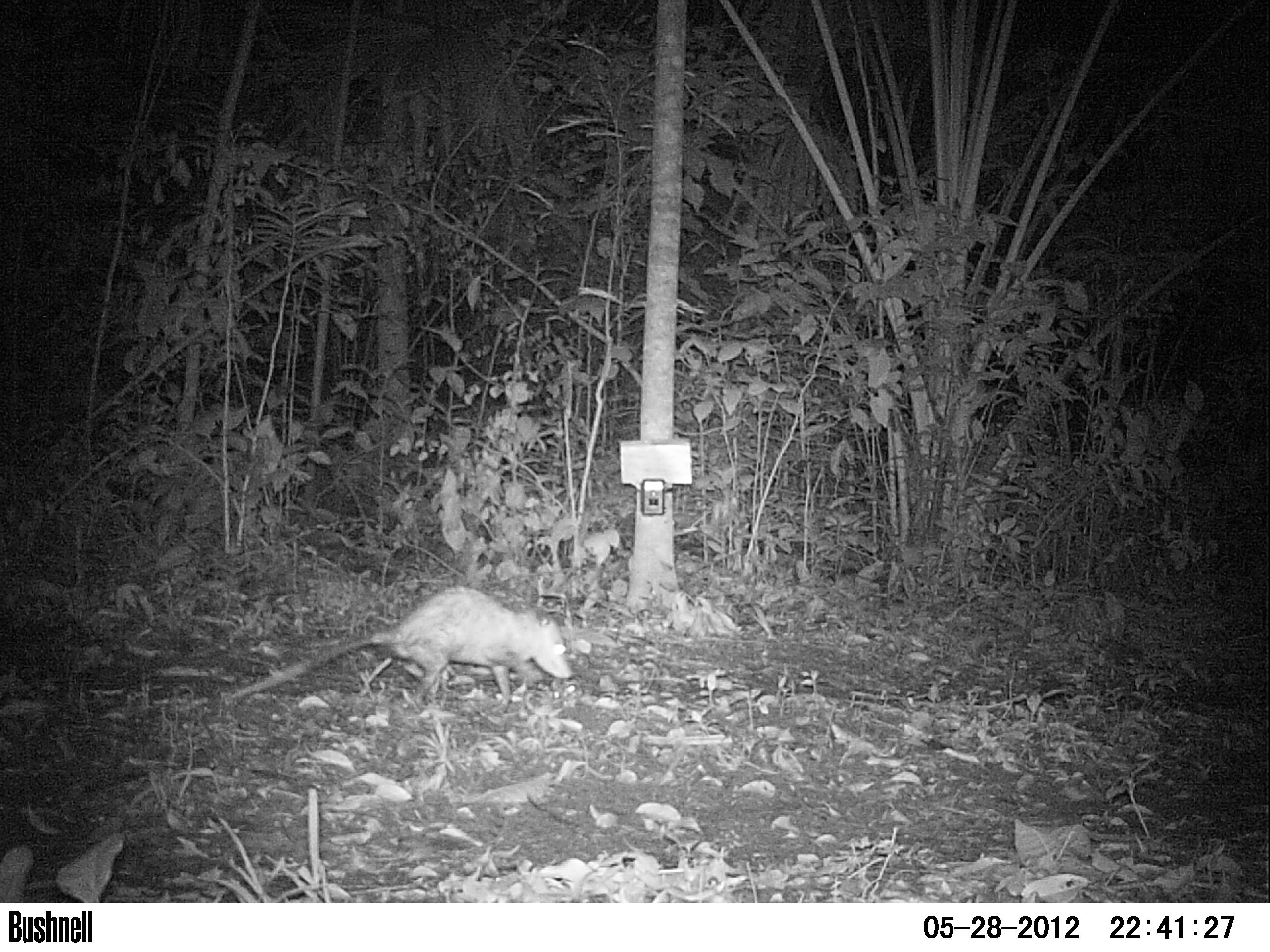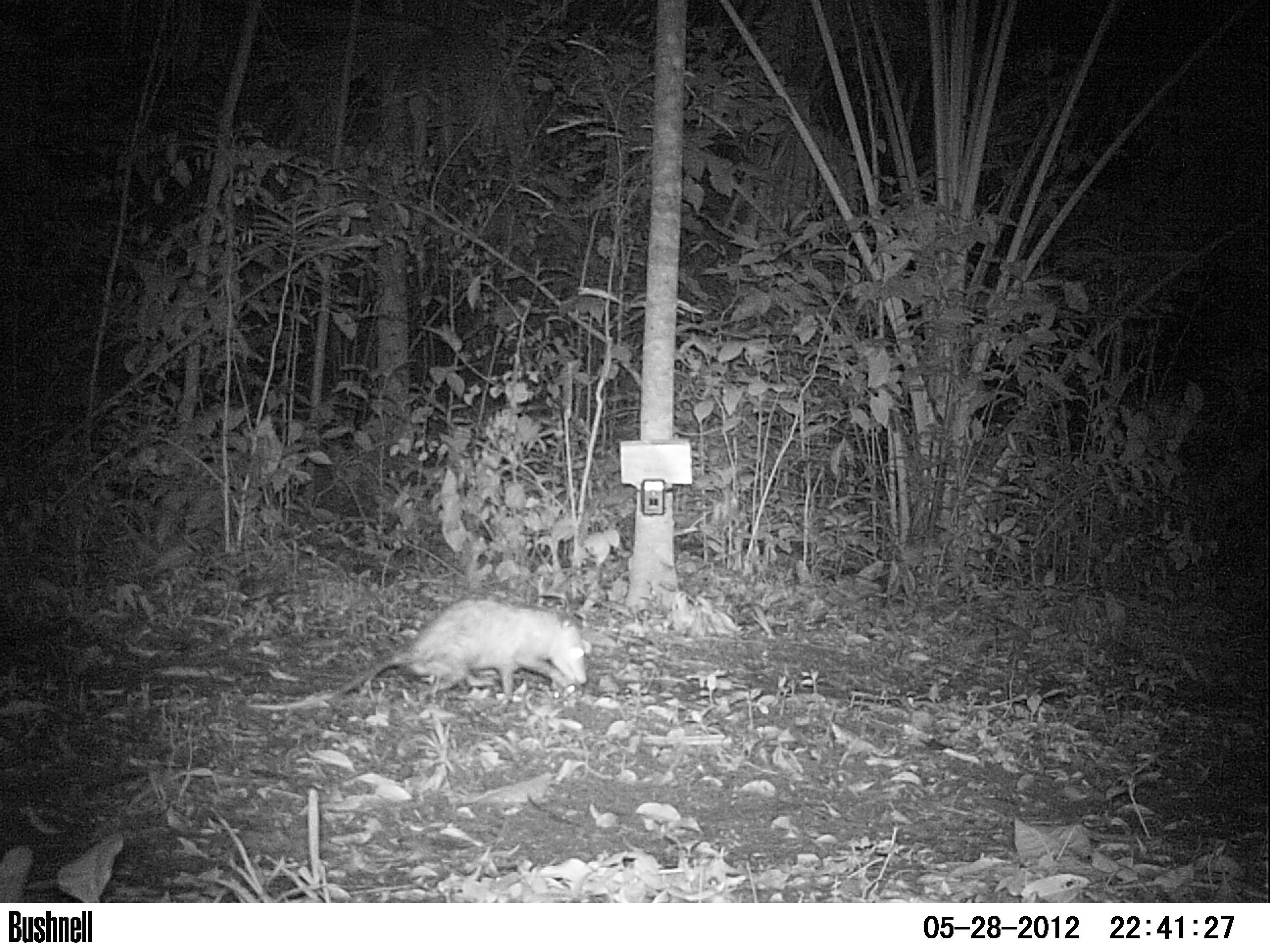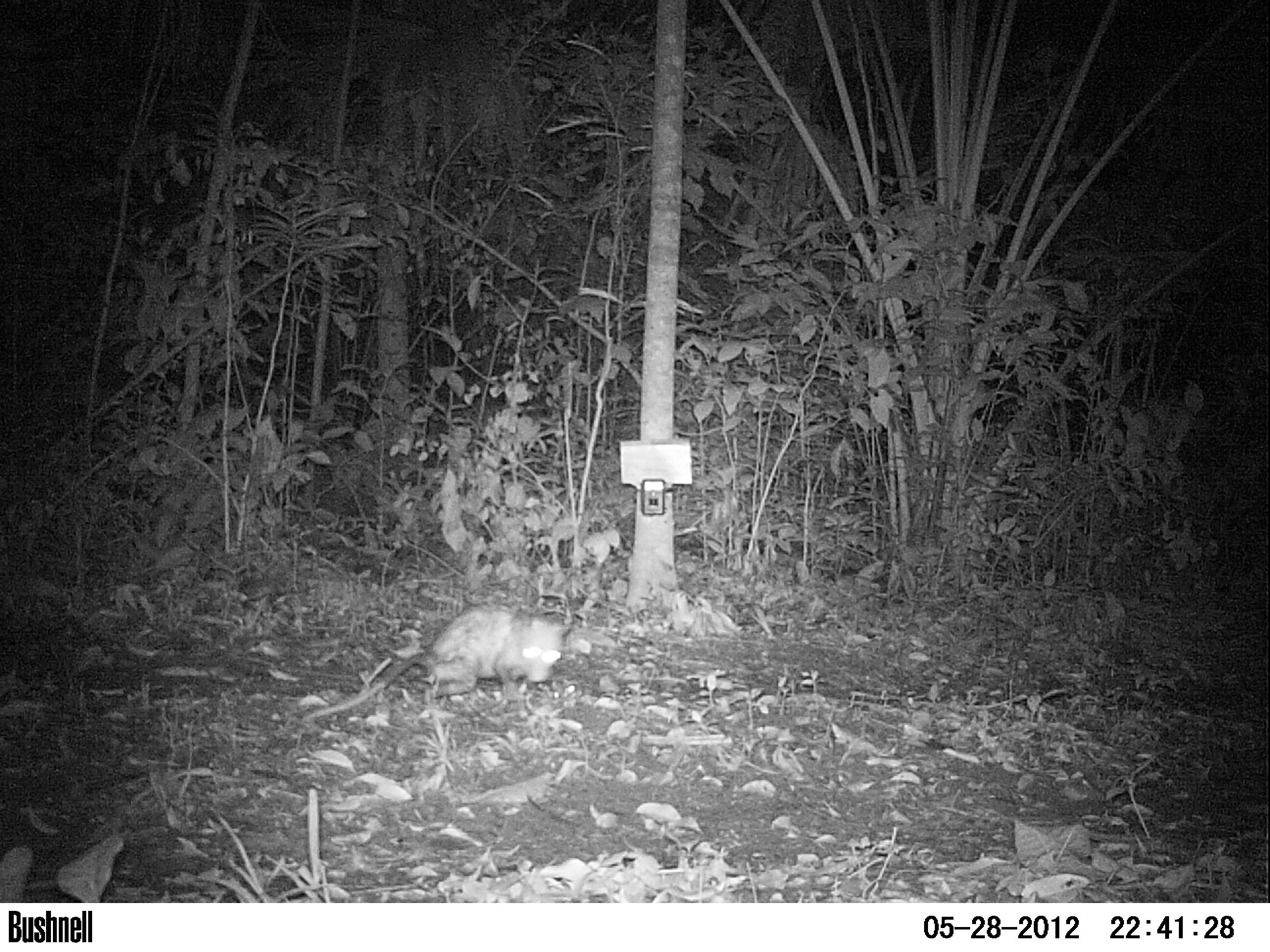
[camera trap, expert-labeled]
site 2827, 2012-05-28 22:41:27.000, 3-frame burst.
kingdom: Animalia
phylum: Chordata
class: Mammalia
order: Didelphimorphia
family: Didelphidae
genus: Didelphis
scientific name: Didelphis virginiana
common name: virginia opossum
Didelphis virginiana (virginia opossum), count 1, age adult.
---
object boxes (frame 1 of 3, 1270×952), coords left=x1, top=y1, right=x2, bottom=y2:
didelphis virginiana: left=228, top=584, right=573, bottom=712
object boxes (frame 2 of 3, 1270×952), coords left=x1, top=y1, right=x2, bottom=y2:
didelphis virginiana: left=252, top=595, right=592, bottom=709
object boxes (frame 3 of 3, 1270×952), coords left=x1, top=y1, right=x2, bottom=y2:
didelphis virginiana: left=301, top=603, right=570, bottom=721